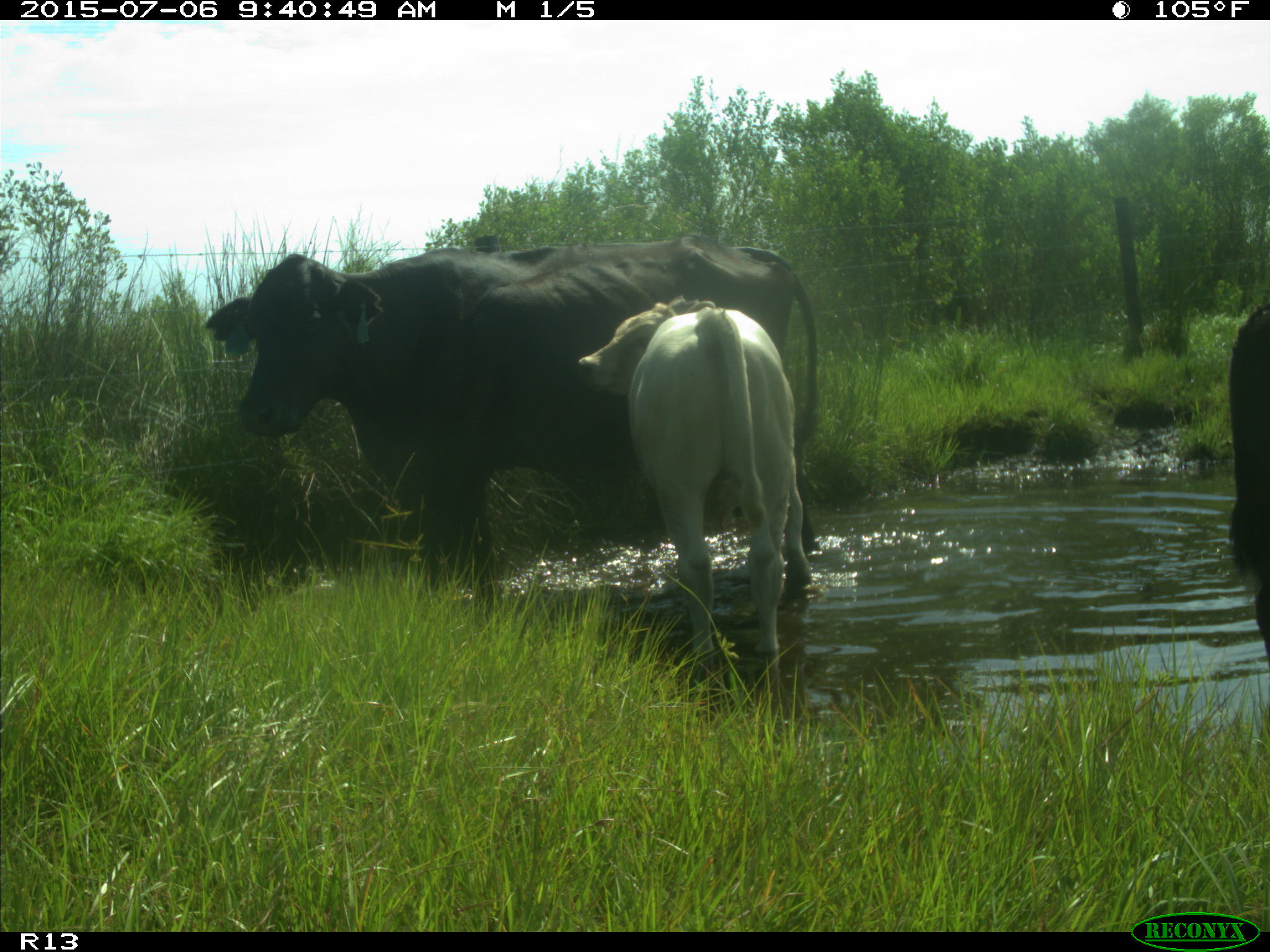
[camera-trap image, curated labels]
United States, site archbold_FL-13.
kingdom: Animalia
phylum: Chordata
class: Mammalia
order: Artiodactyla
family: Bovidae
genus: Bos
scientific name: Bos taurus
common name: domestic cow